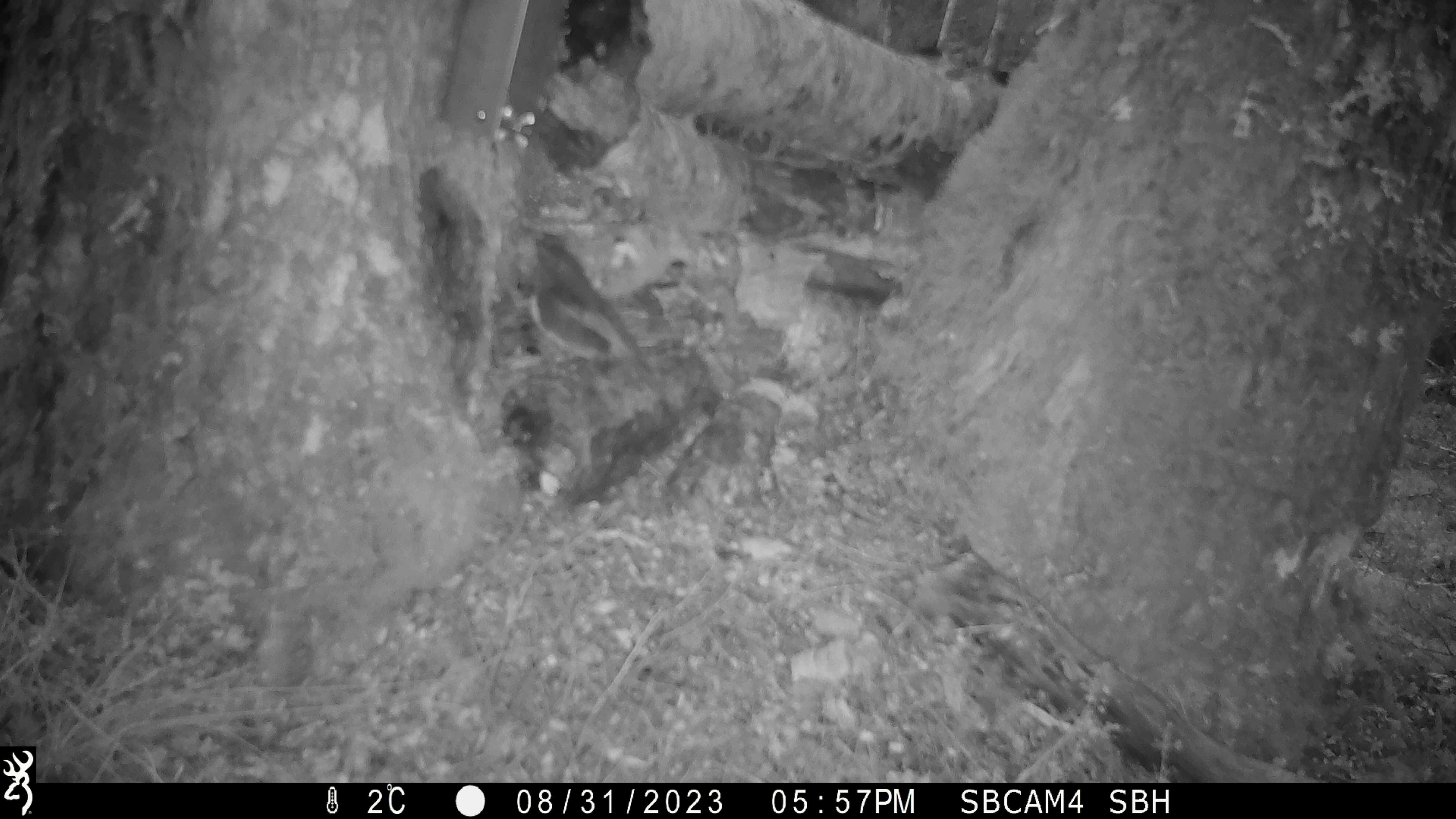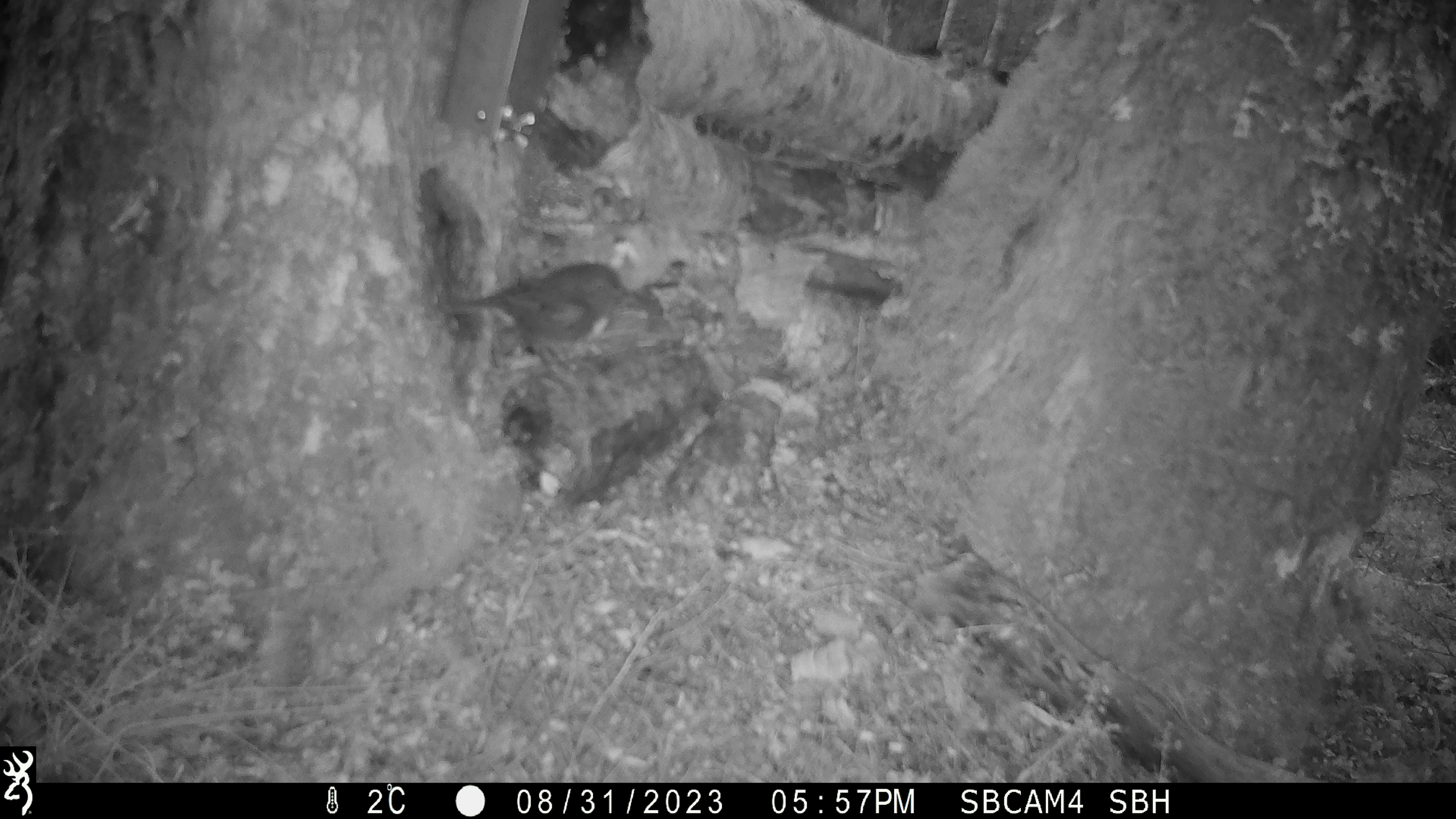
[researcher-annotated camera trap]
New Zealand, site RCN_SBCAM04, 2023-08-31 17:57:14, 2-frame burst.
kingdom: Animalia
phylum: Chordata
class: Aves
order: Passeriformes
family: Petroicidae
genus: Petroica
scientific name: Petroica australis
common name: new zealand robin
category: robin